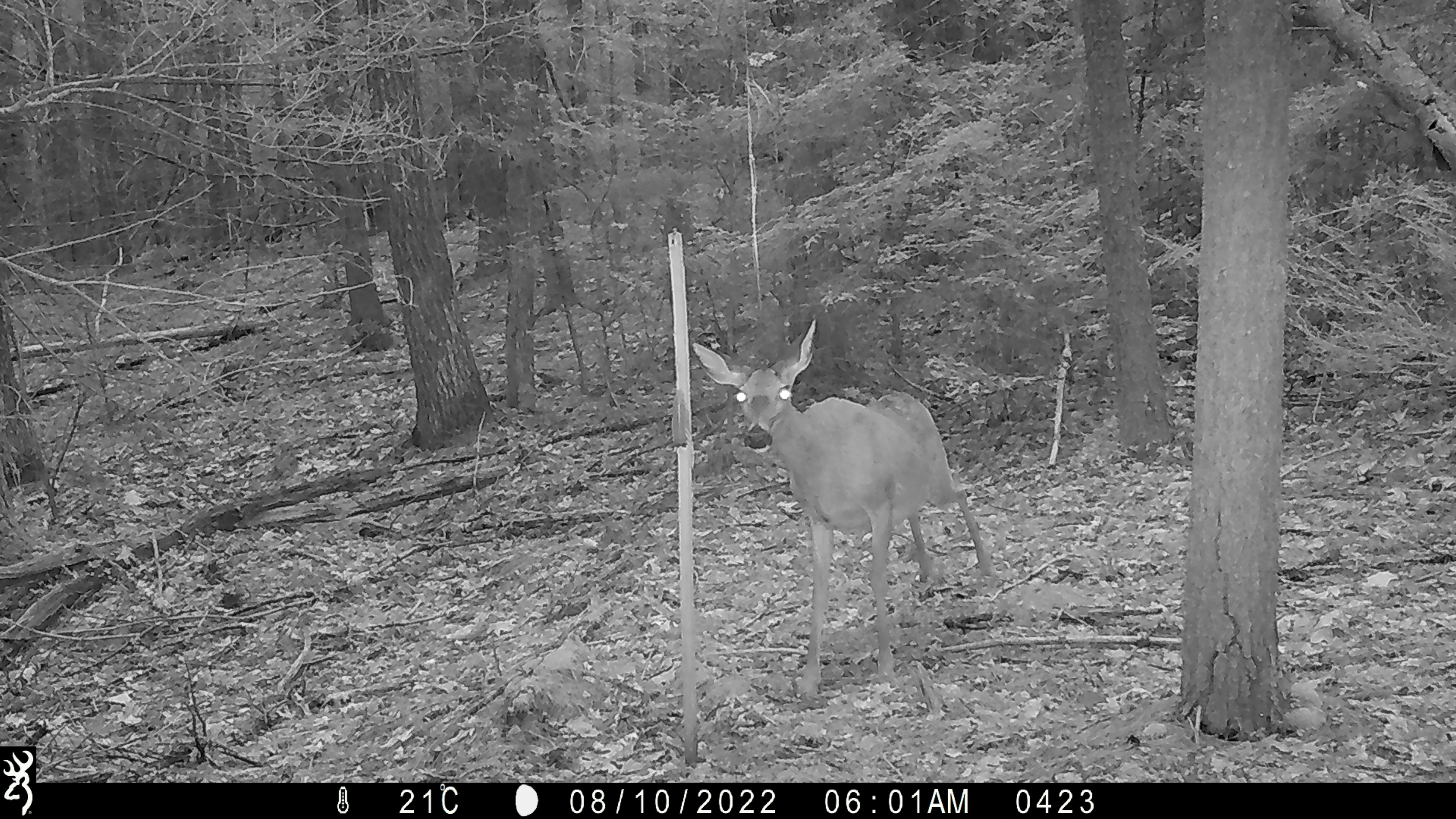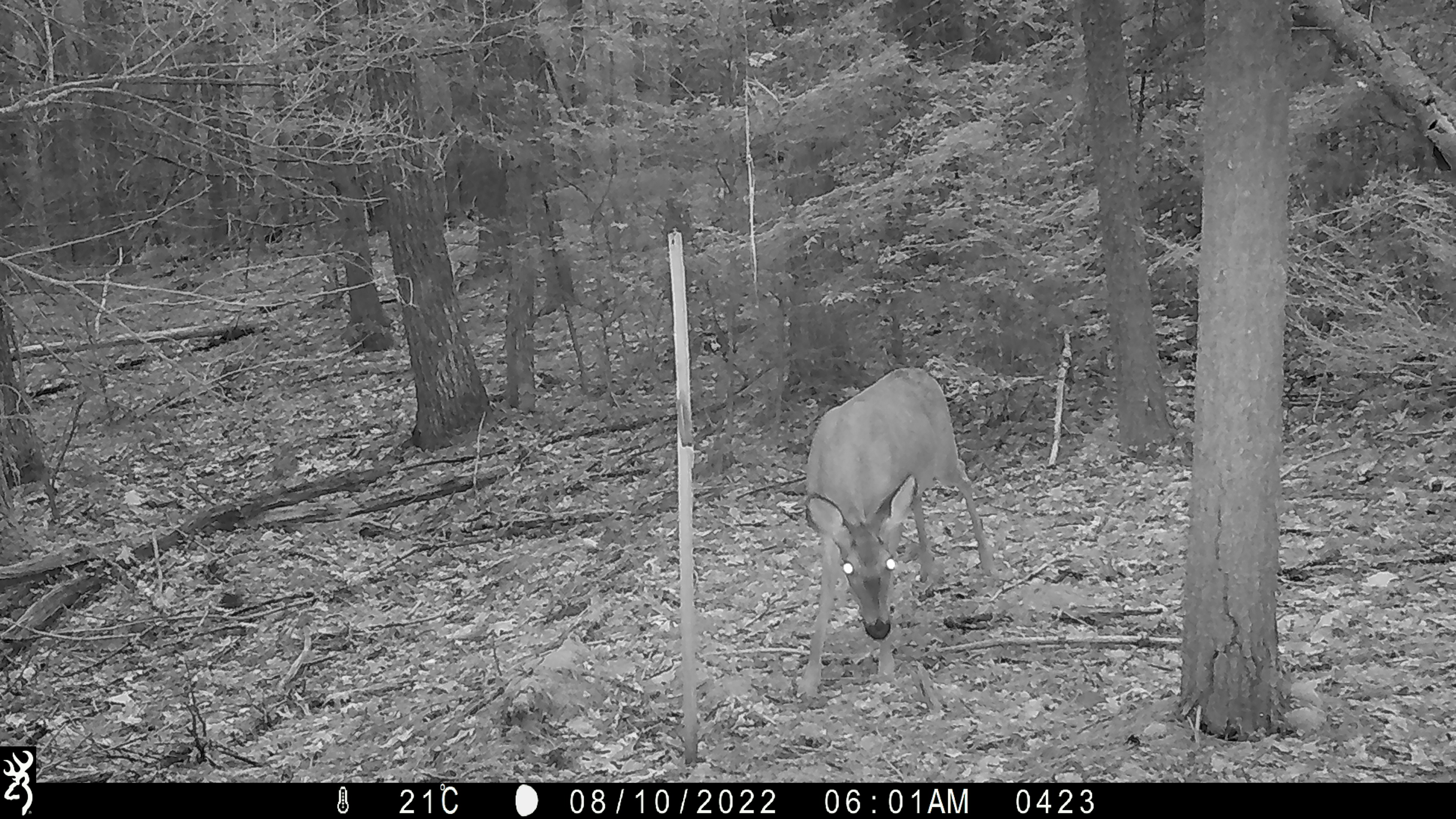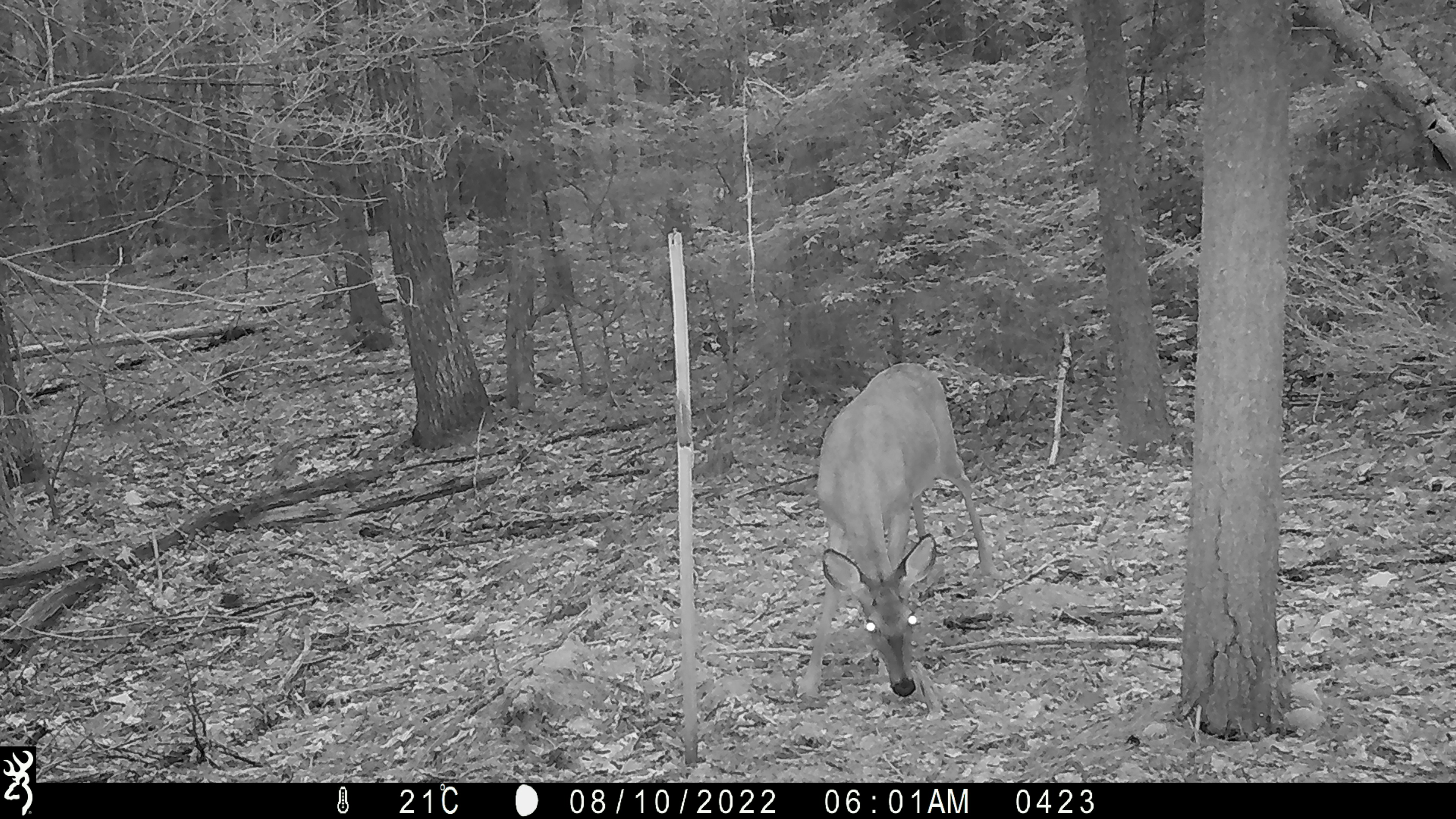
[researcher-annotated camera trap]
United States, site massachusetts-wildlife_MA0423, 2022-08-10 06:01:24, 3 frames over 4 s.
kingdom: Animalia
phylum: Chordata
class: Mammalia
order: Artiodactyla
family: Cervidae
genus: Odocoileus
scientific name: Odocoileus virginianus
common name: white-tailed deer